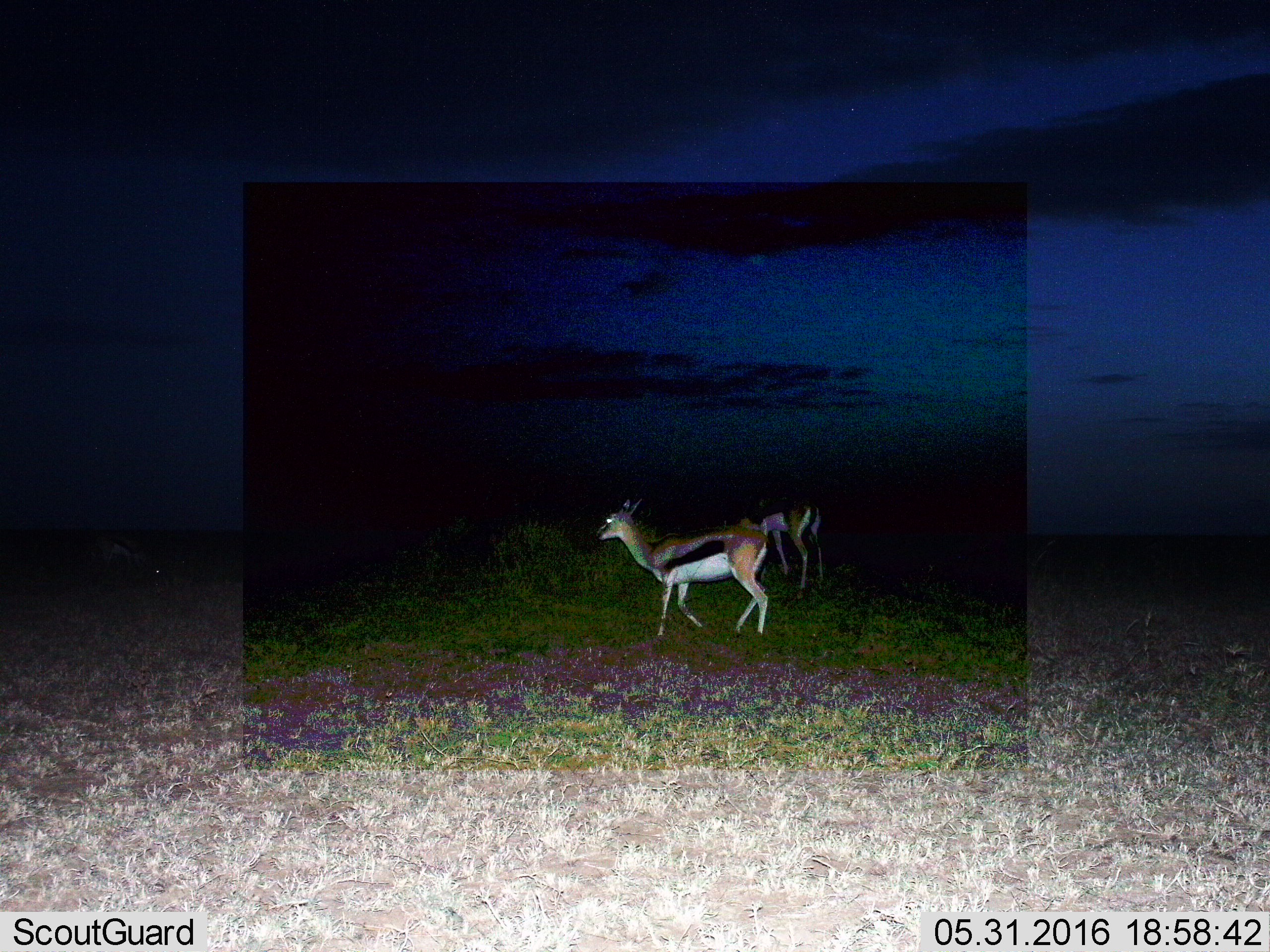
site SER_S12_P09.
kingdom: Animalia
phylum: Chordata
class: Mammalia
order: Artiodactyla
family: Bovidae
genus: Eudorcas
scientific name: Eudorcas thomsonii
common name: thomson's gazelle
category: gazellethomsons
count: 2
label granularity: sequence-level